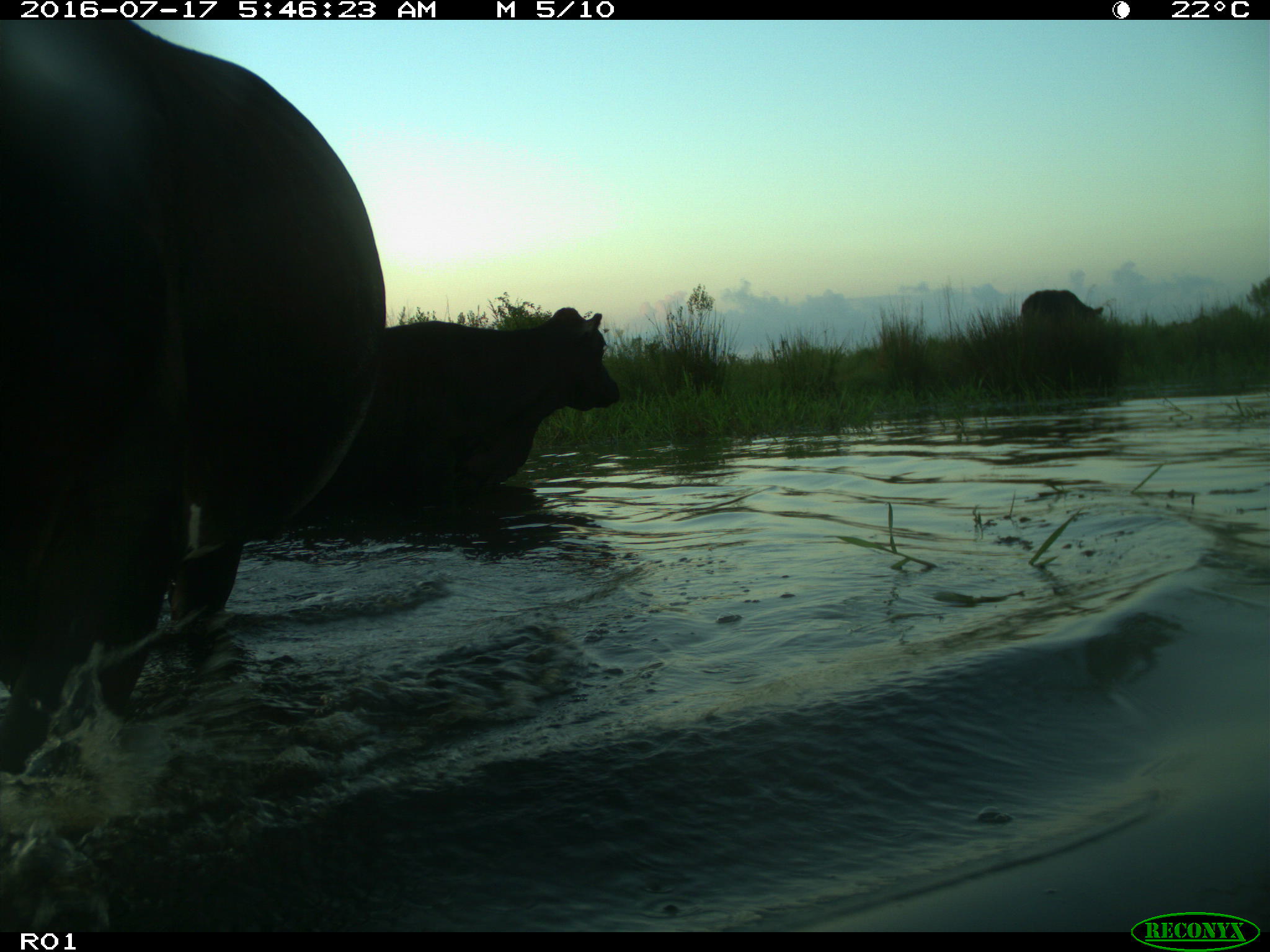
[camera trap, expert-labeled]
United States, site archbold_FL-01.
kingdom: Animalia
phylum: Chordata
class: Mammalia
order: Artiodactyla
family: Bovidae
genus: Bos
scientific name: Bos taurus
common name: domestic cow